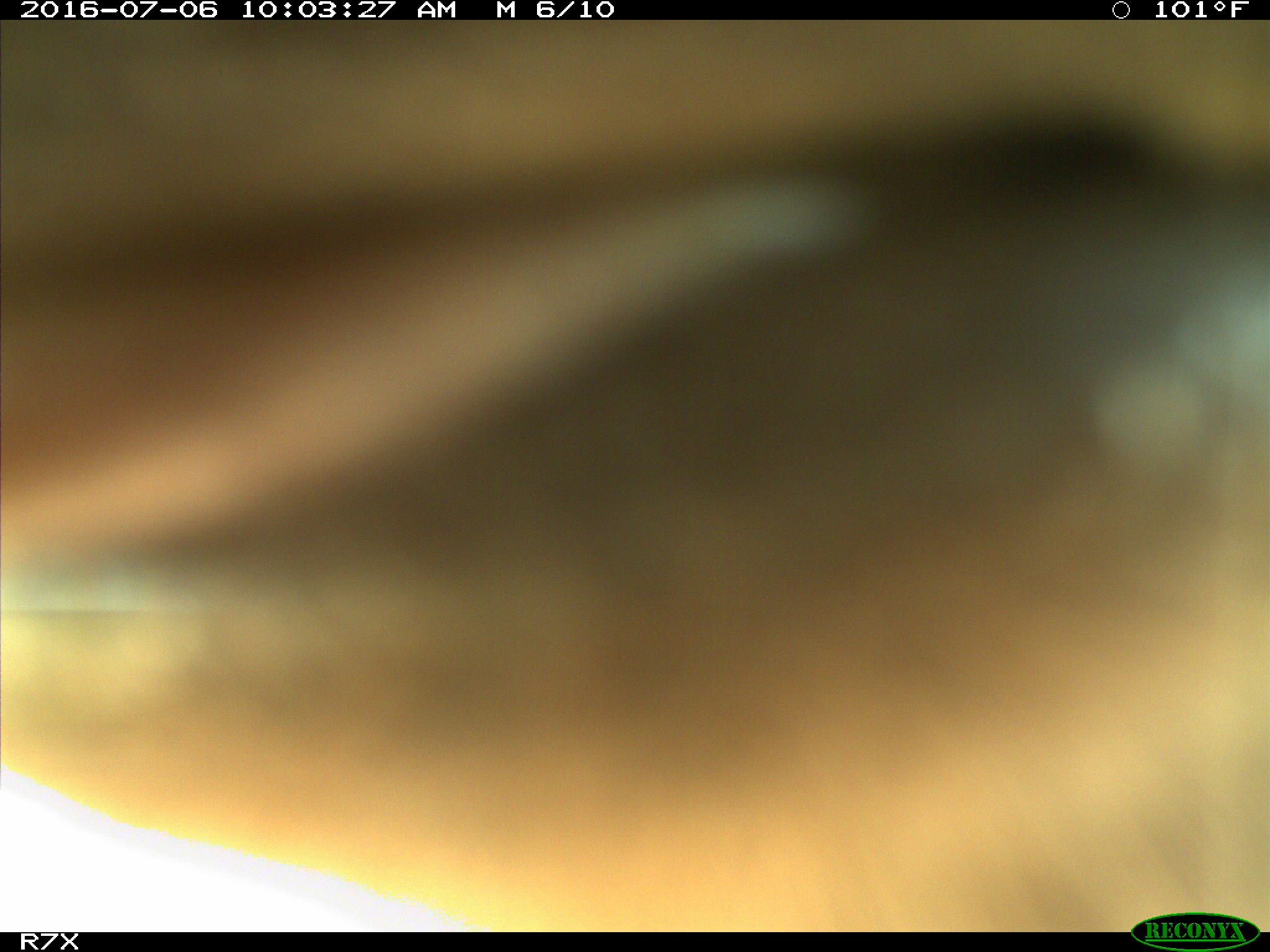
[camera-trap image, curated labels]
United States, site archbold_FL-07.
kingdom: Animalia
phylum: Chordata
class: Mammalia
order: Artiodactyla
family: Bovidae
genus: Bos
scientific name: Bos taurus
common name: domestic cow